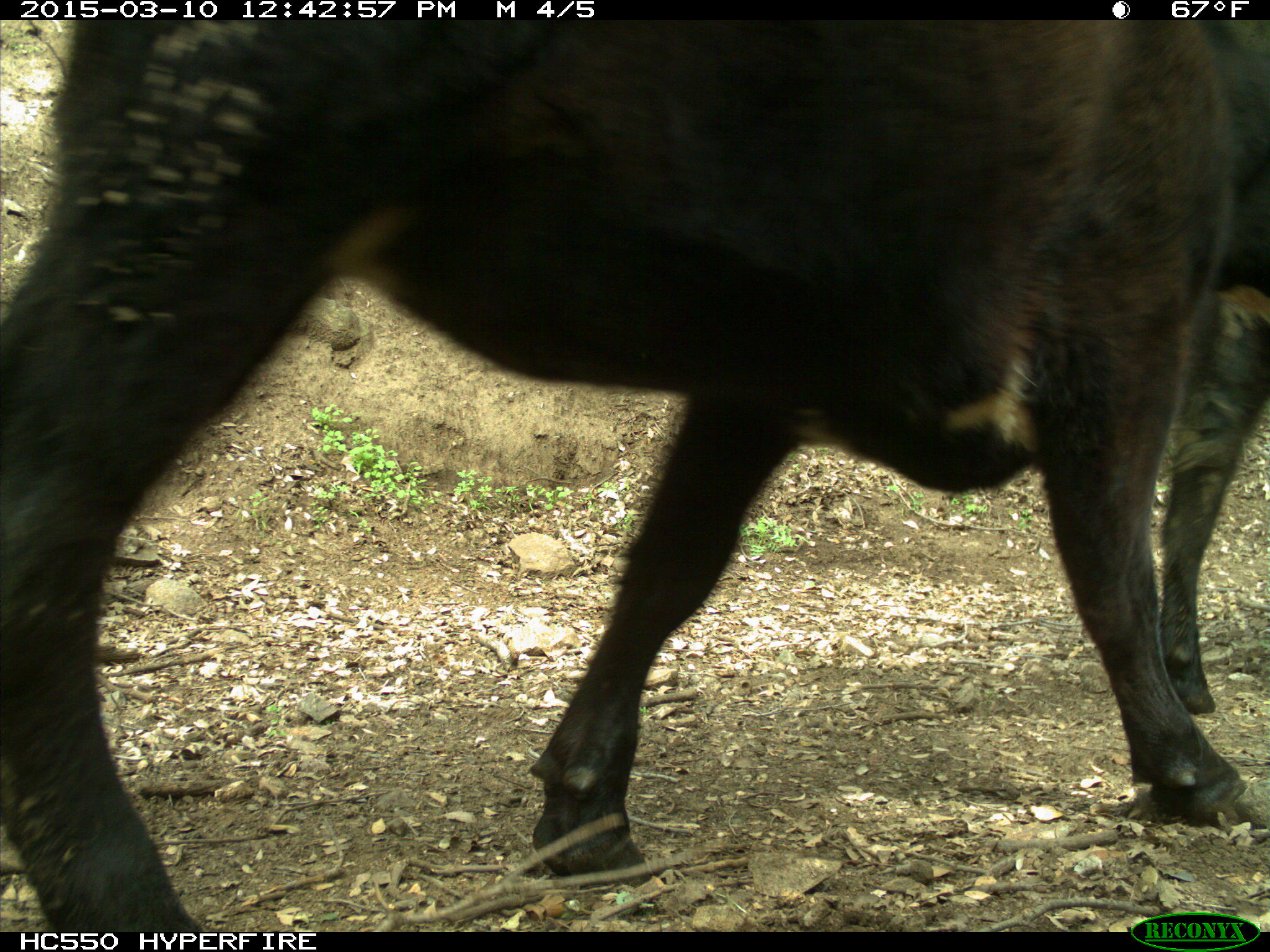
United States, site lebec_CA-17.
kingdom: Animalia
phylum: Chordata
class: Mammalia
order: Artiodactyla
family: Bovidae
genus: Bos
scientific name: Bos taurus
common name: domestic cow